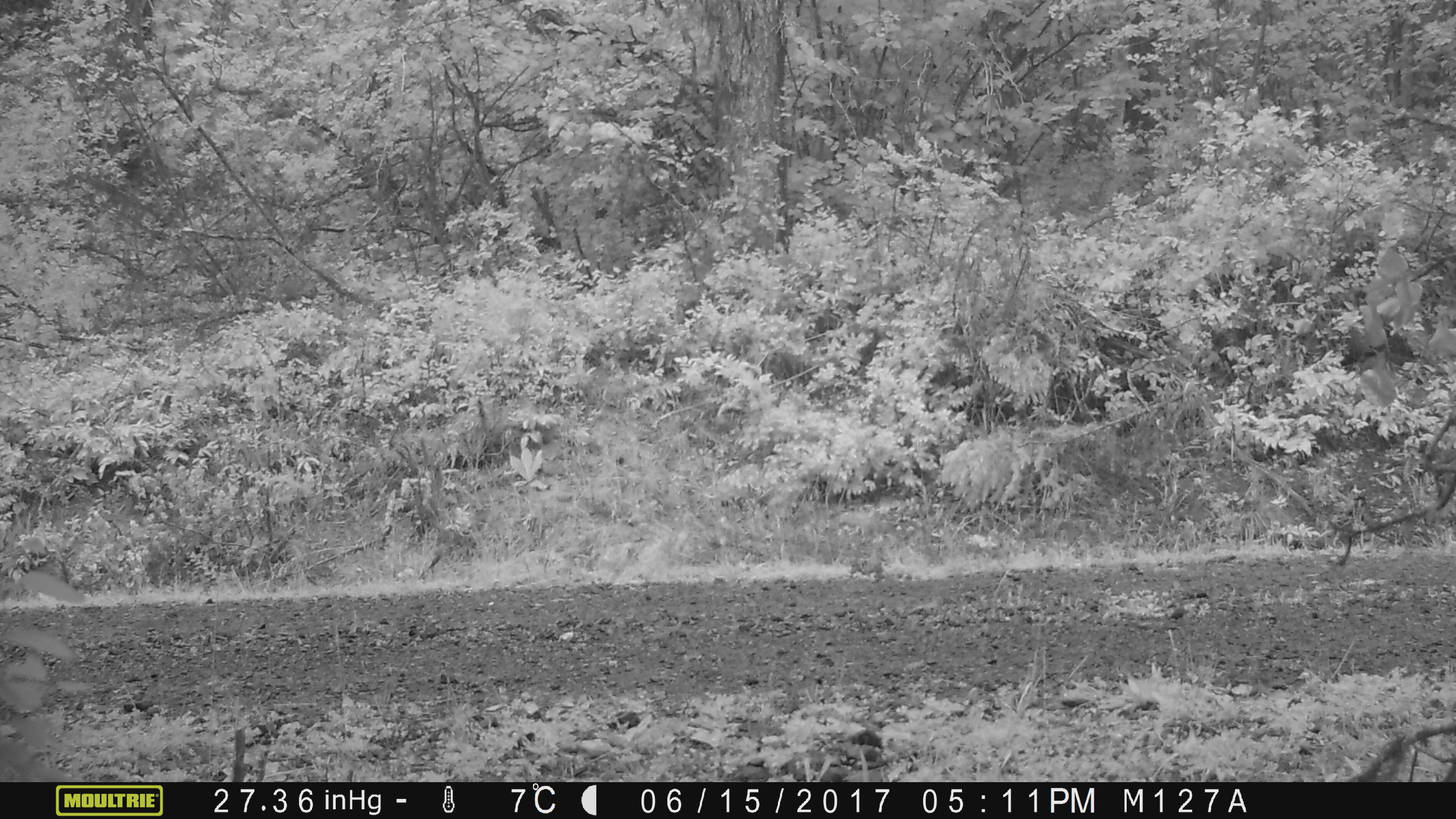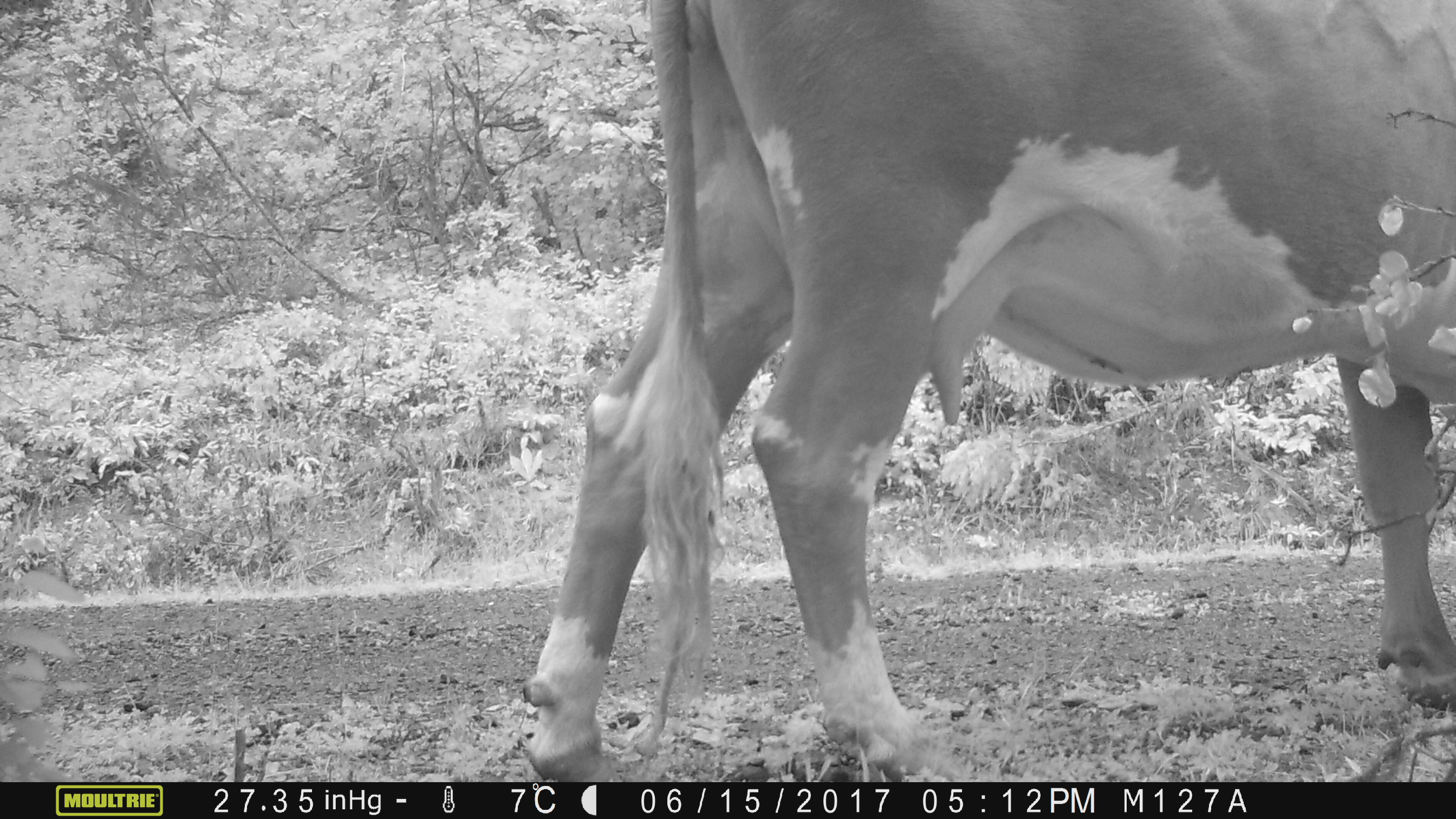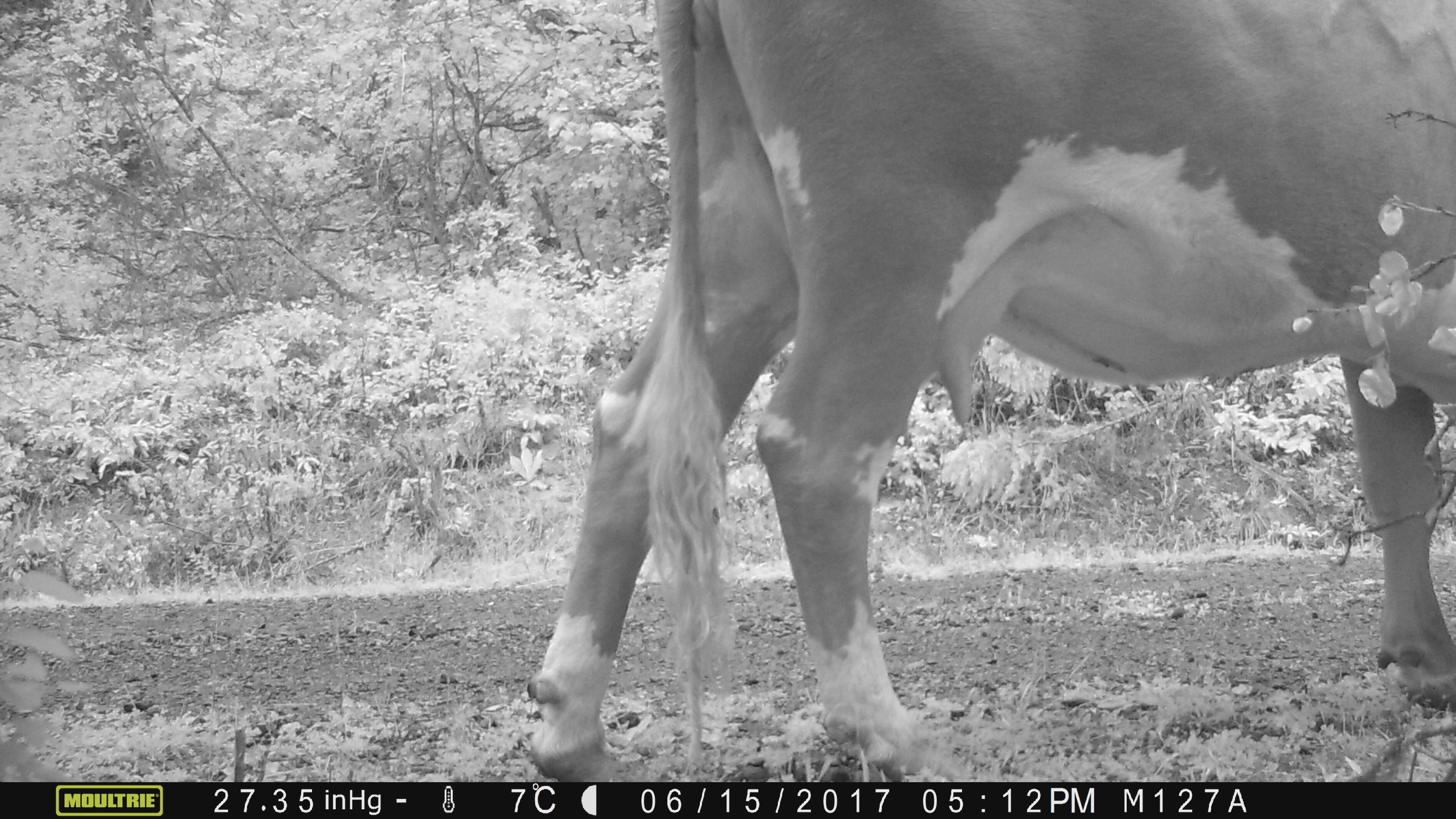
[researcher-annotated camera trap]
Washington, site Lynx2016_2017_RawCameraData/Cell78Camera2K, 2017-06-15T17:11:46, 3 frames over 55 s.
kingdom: Animalia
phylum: Chordata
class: Mammalia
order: Artiodactyla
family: Bovidae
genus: Bos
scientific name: Bos taurus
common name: domestic cattle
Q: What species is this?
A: Domestic cattle (Bos taurus).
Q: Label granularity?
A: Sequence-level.